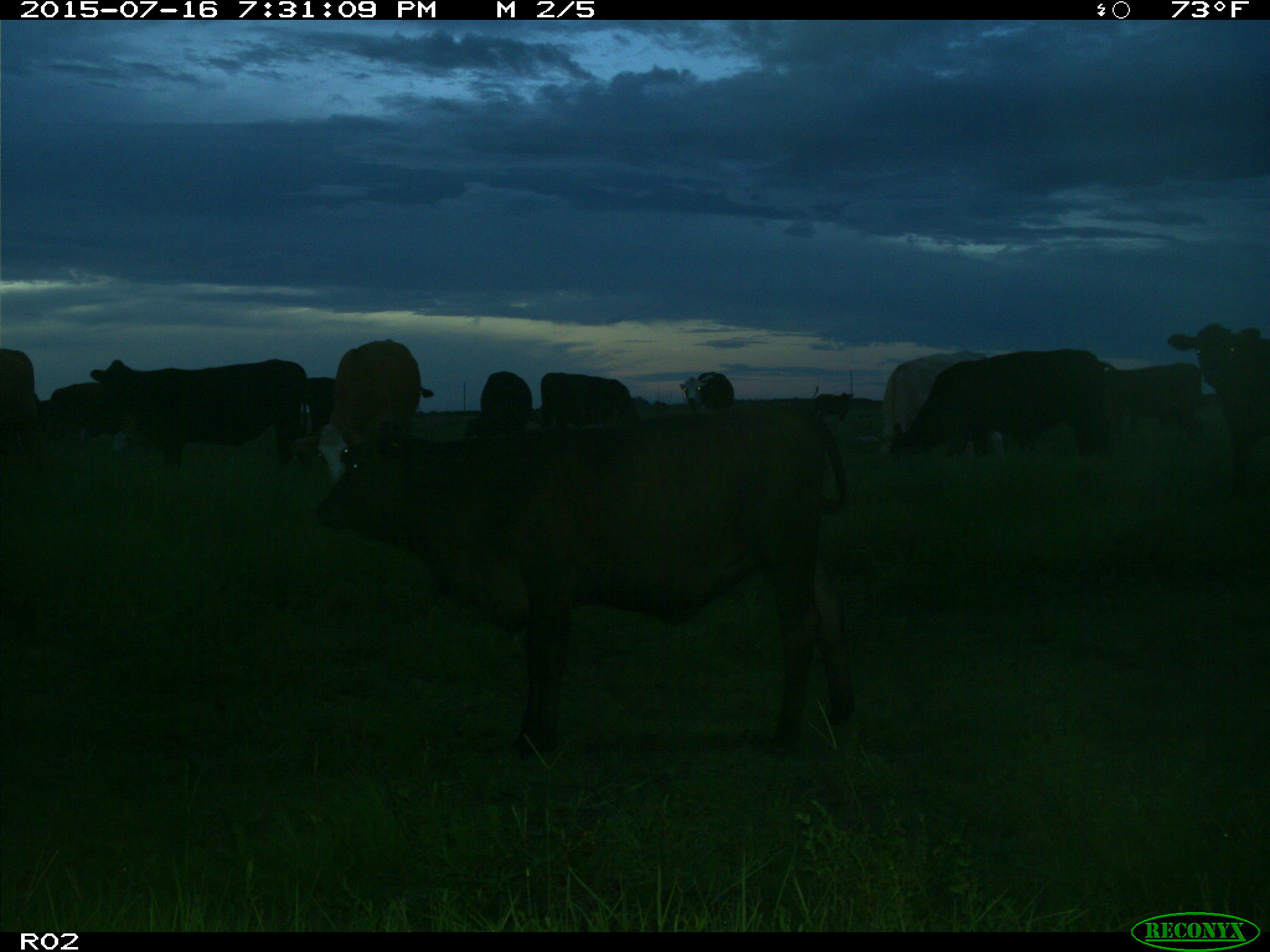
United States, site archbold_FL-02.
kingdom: Animalia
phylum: Chordata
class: Mammalia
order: Artiodactyla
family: Bovidae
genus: Bos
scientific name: Bos taurus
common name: domestic cow